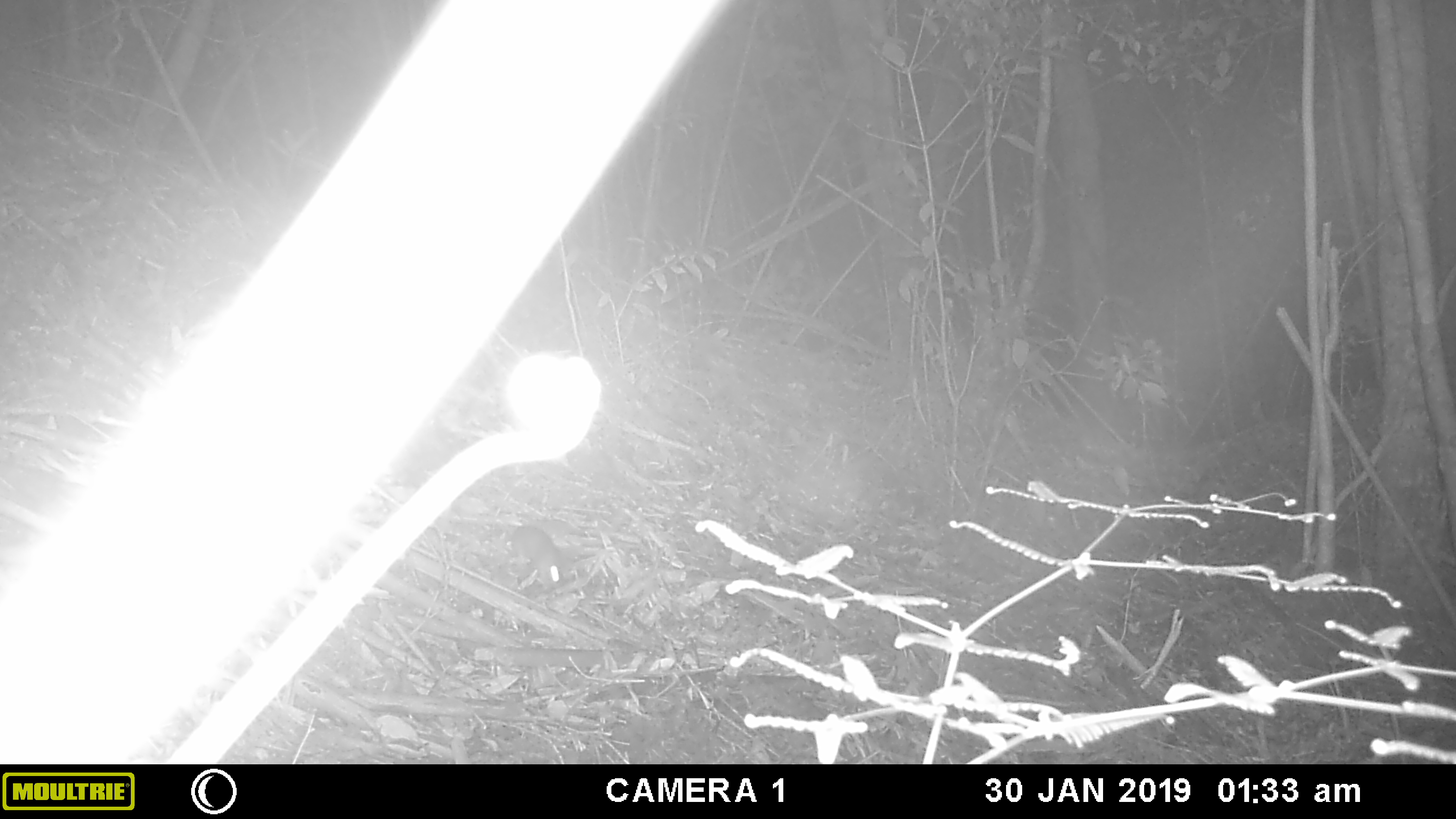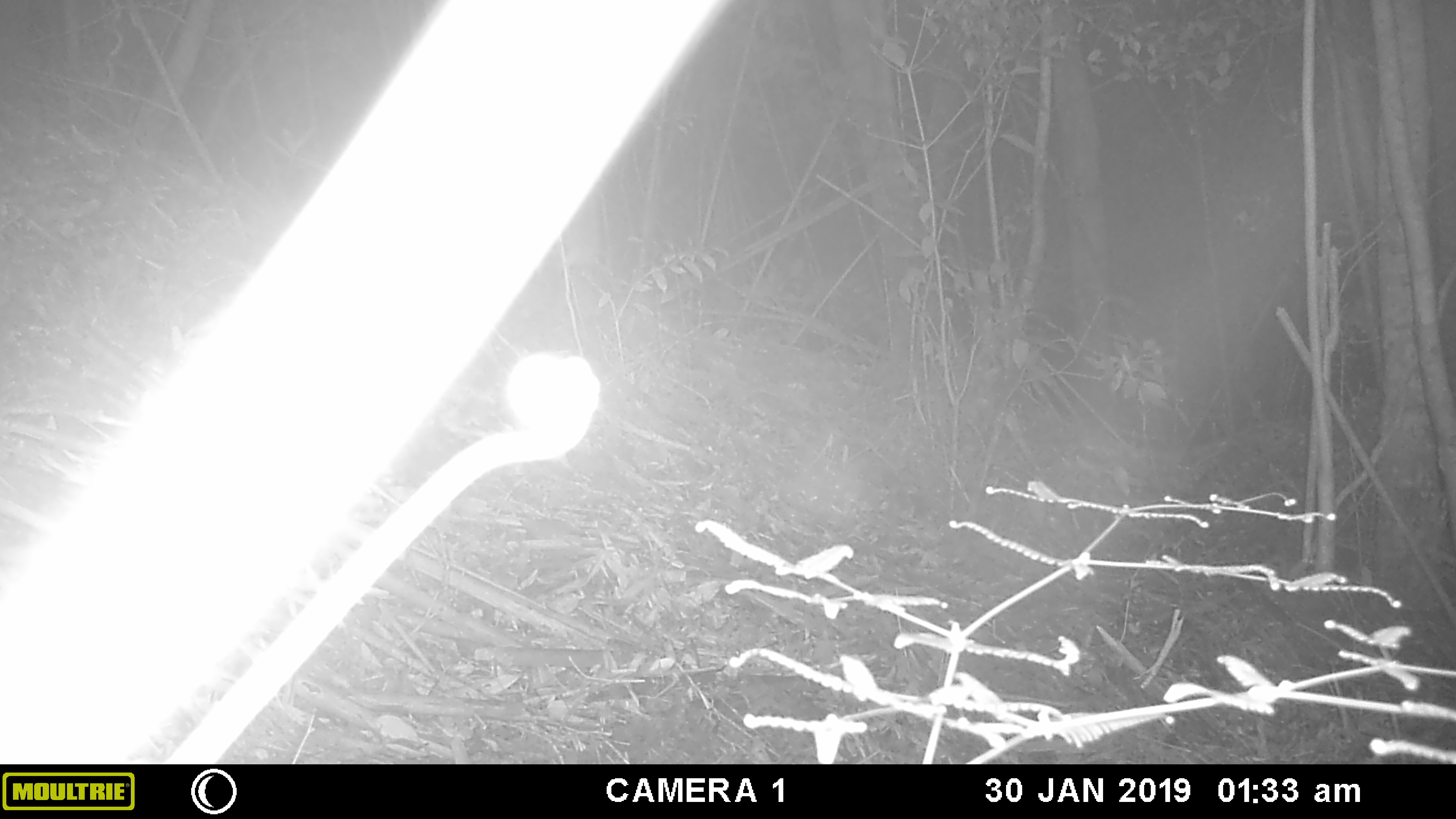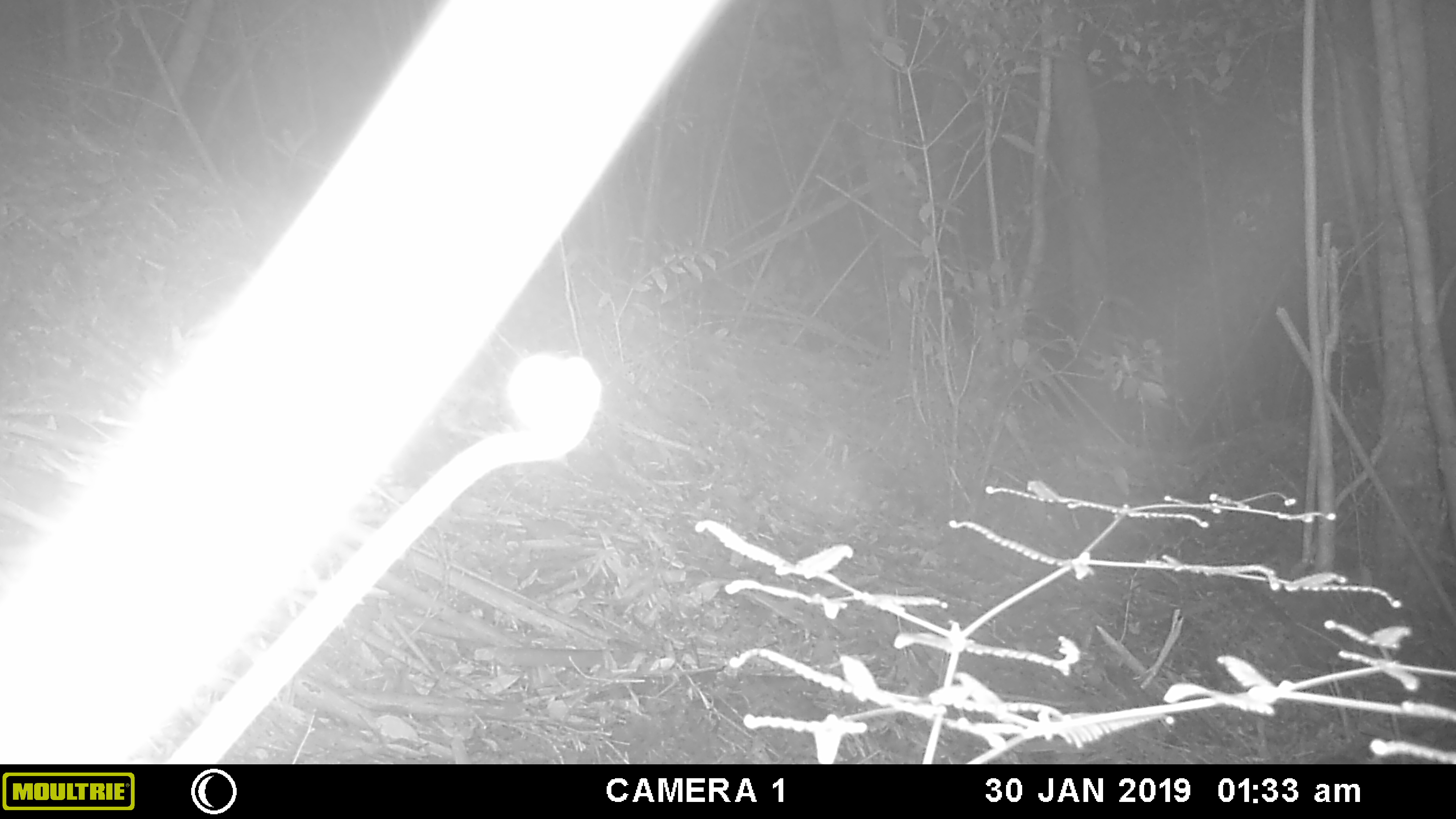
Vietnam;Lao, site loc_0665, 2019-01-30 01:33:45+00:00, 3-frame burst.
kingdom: Animalia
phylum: Chordata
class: Mammalia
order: Rodentia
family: Muridae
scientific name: Muridae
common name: old-world mice and rats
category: unidentified murid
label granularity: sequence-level